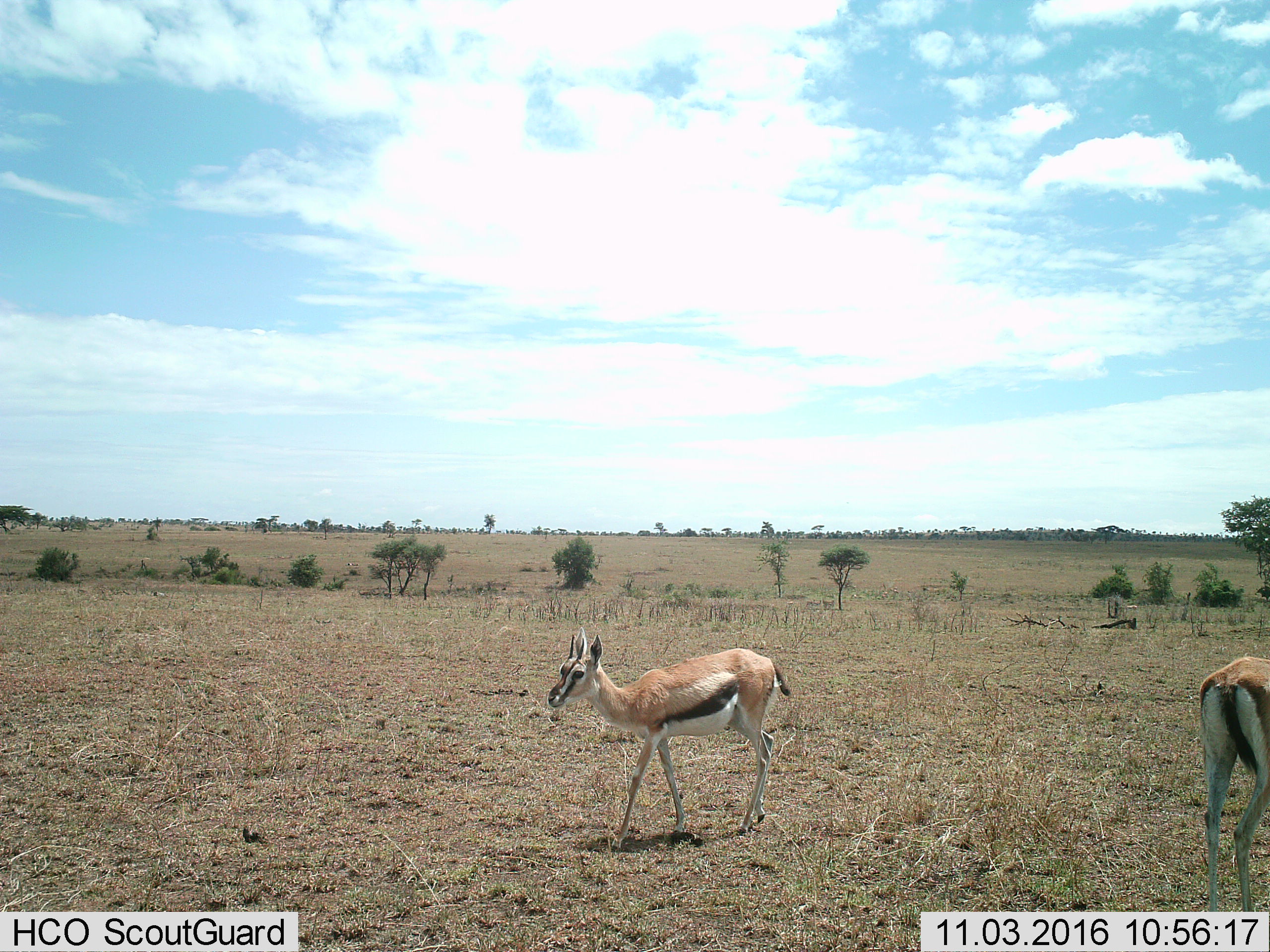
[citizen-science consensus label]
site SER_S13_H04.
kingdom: Animalia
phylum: Chordata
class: Mammalia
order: Artiodactyla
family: Bovidae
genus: Eudorcas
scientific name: Eudorcas thomsonii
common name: thomson's gazelle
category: gazellethomsons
Gazellethomsons (thomson's gazelle) (Eudorcas thomsonii), count 2. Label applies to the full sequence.